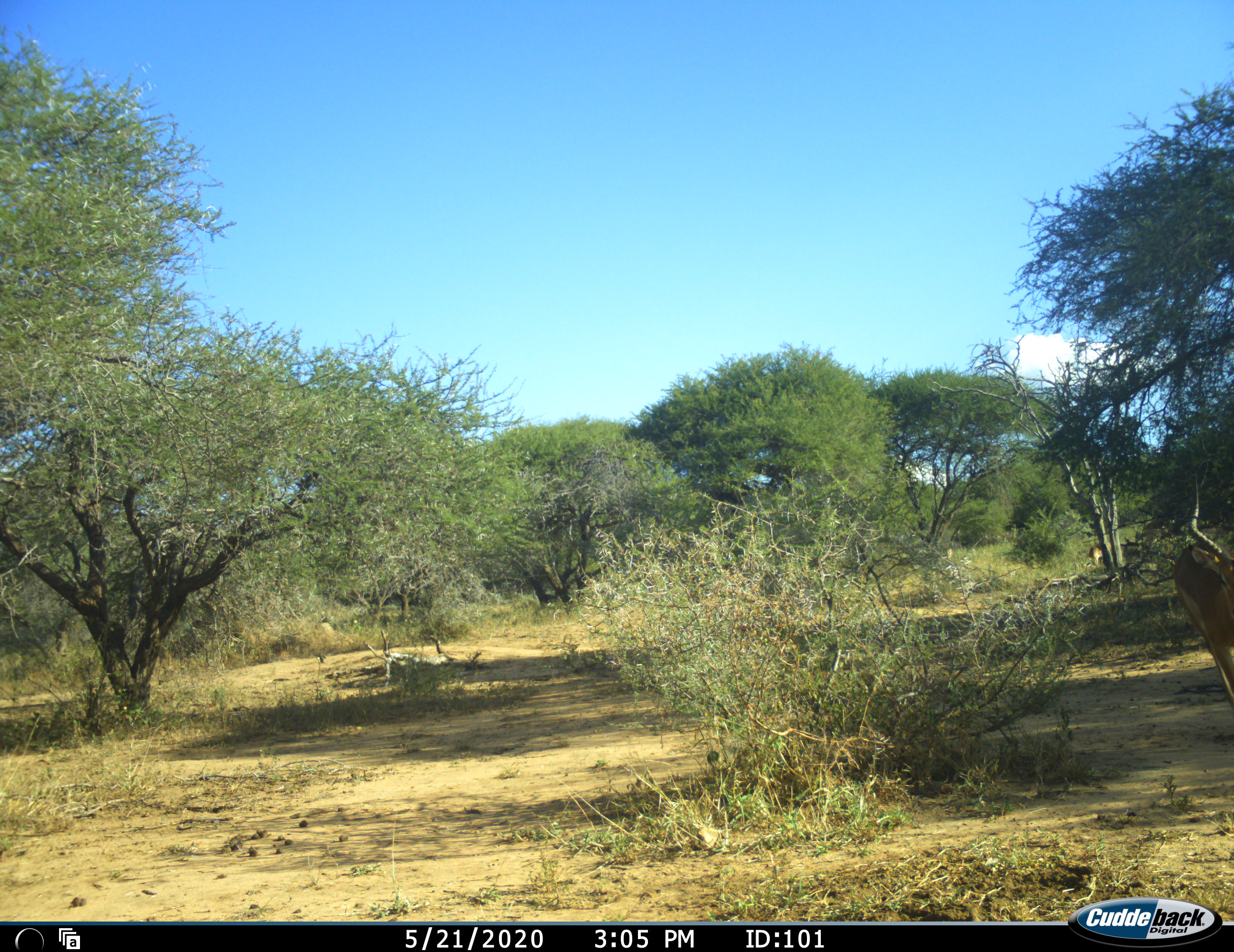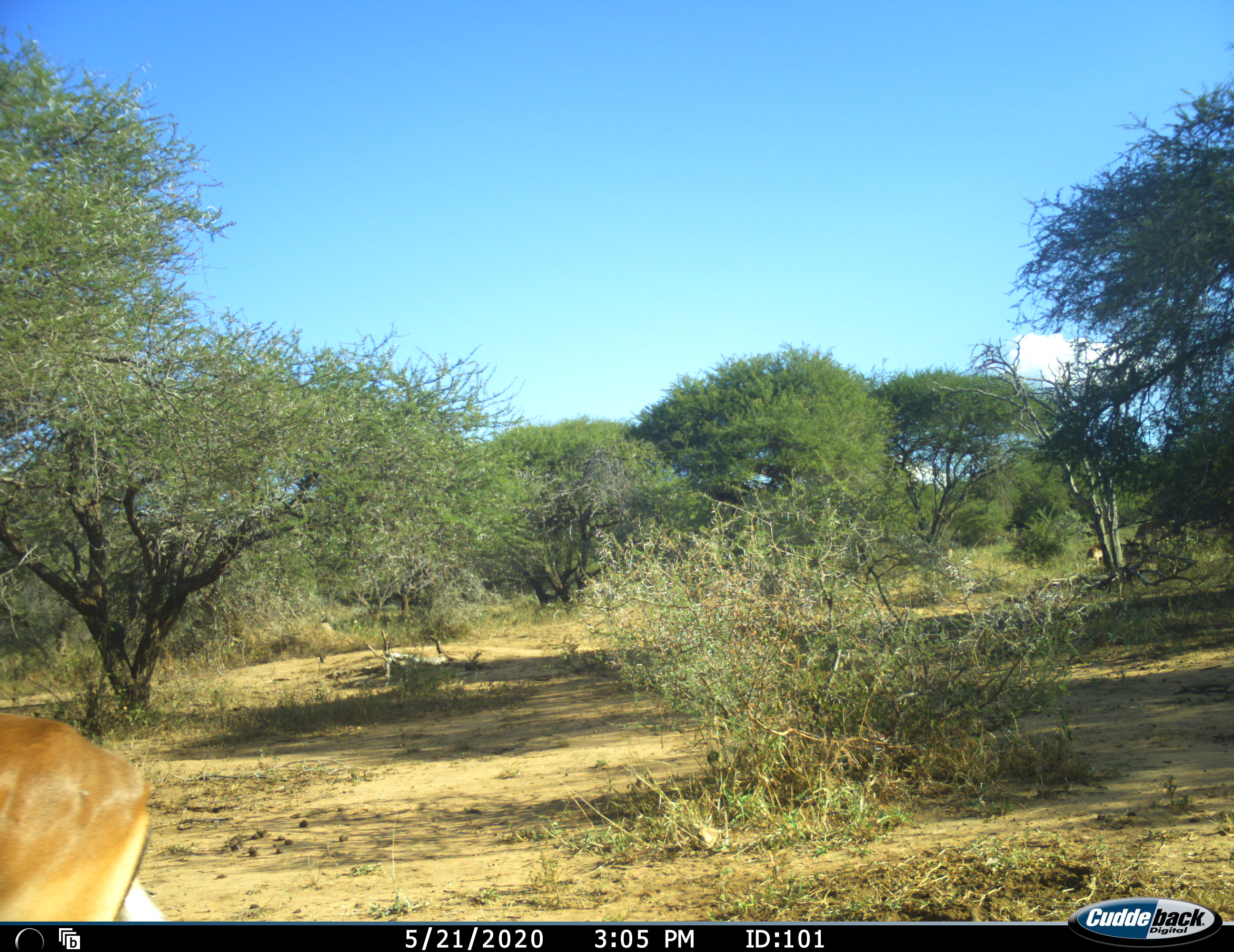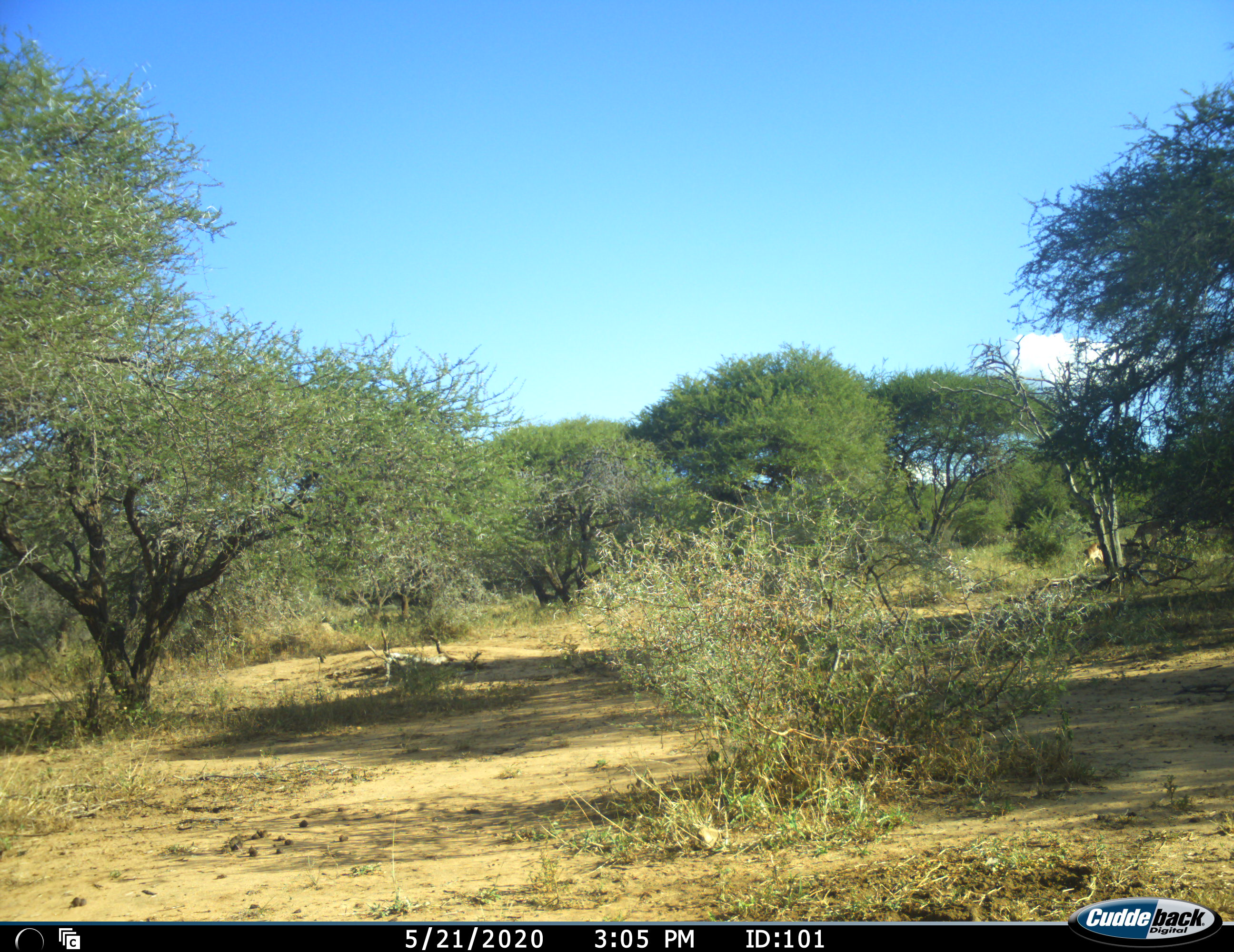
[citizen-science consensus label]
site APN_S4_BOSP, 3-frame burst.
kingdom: Animalia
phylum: Chordata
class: Mammalia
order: Artiodactyla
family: Bovidae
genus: Aepyceros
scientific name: Aepyceros melampus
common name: impala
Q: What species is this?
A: Impala (Aepyceros melampus).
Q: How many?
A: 2.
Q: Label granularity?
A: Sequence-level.